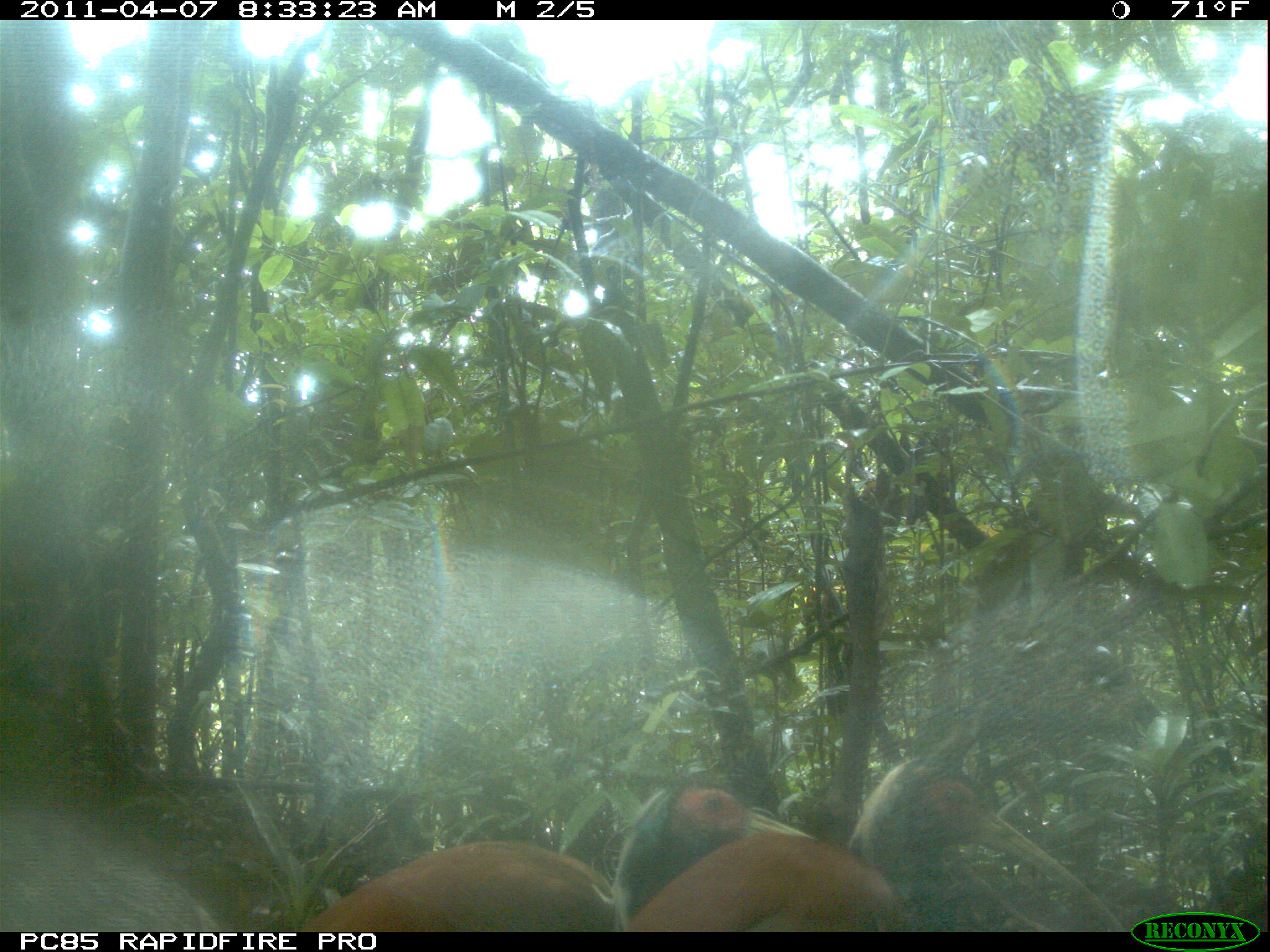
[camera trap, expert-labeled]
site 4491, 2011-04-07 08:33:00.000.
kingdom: Animalia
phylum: Chordata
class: Aves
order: Pelecaniformes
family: Threskiornithidae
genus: Lophotibis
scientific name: Lophotibis cristata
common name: madagascan ibis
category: lophotibis cristataa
Lophotibis cristataa (madagascan ibis) (Lophotibis cristata), count 2.